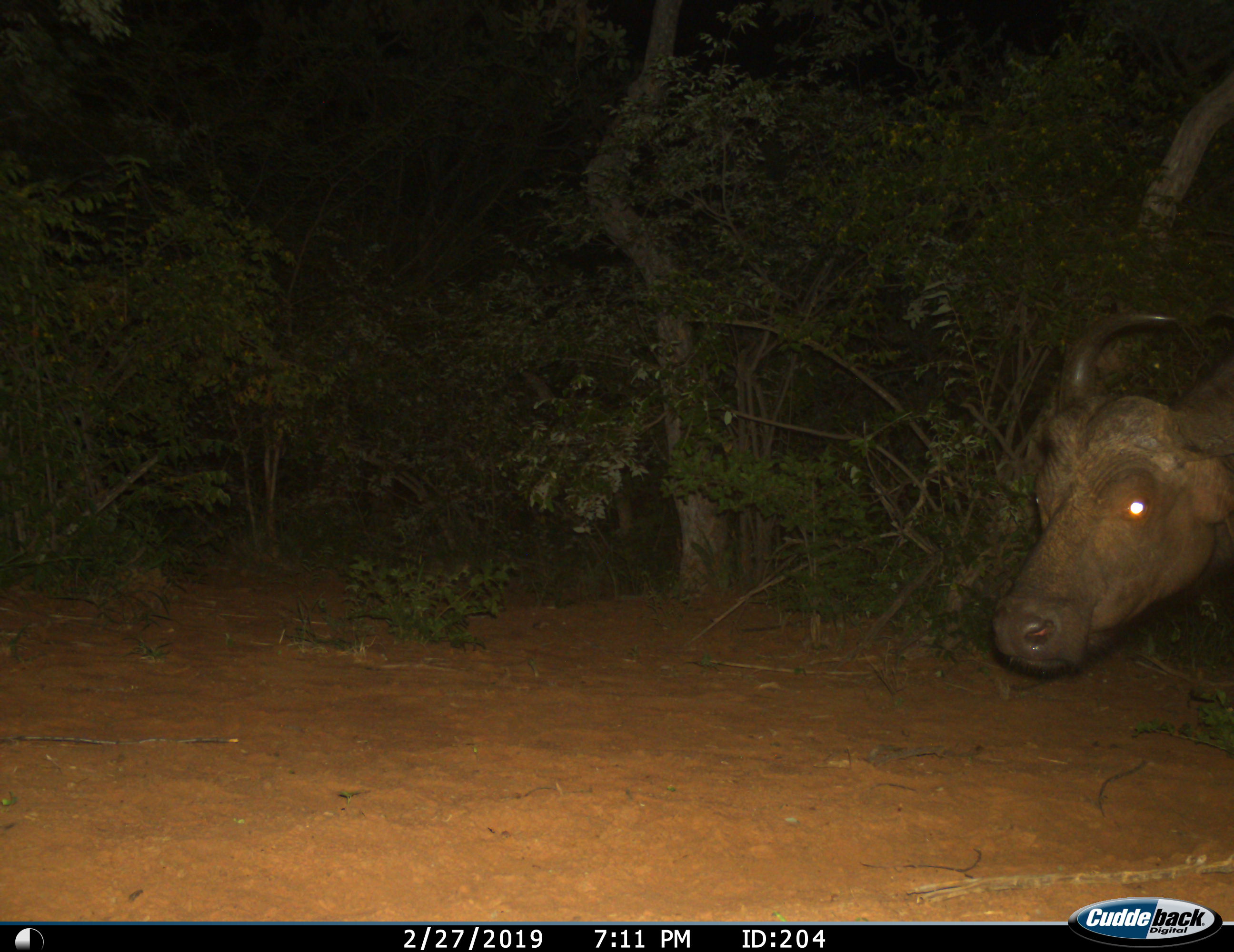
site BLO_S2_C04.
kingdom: Animalia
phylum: Chordata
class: Mammalia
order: Artiodactyla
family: Bovidae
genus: Syncerus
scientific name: Syncerus caffer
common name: african buffalo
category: buffalo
Buffalo (african buffalo) (Syncerus caffer), count 1. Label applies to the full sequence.